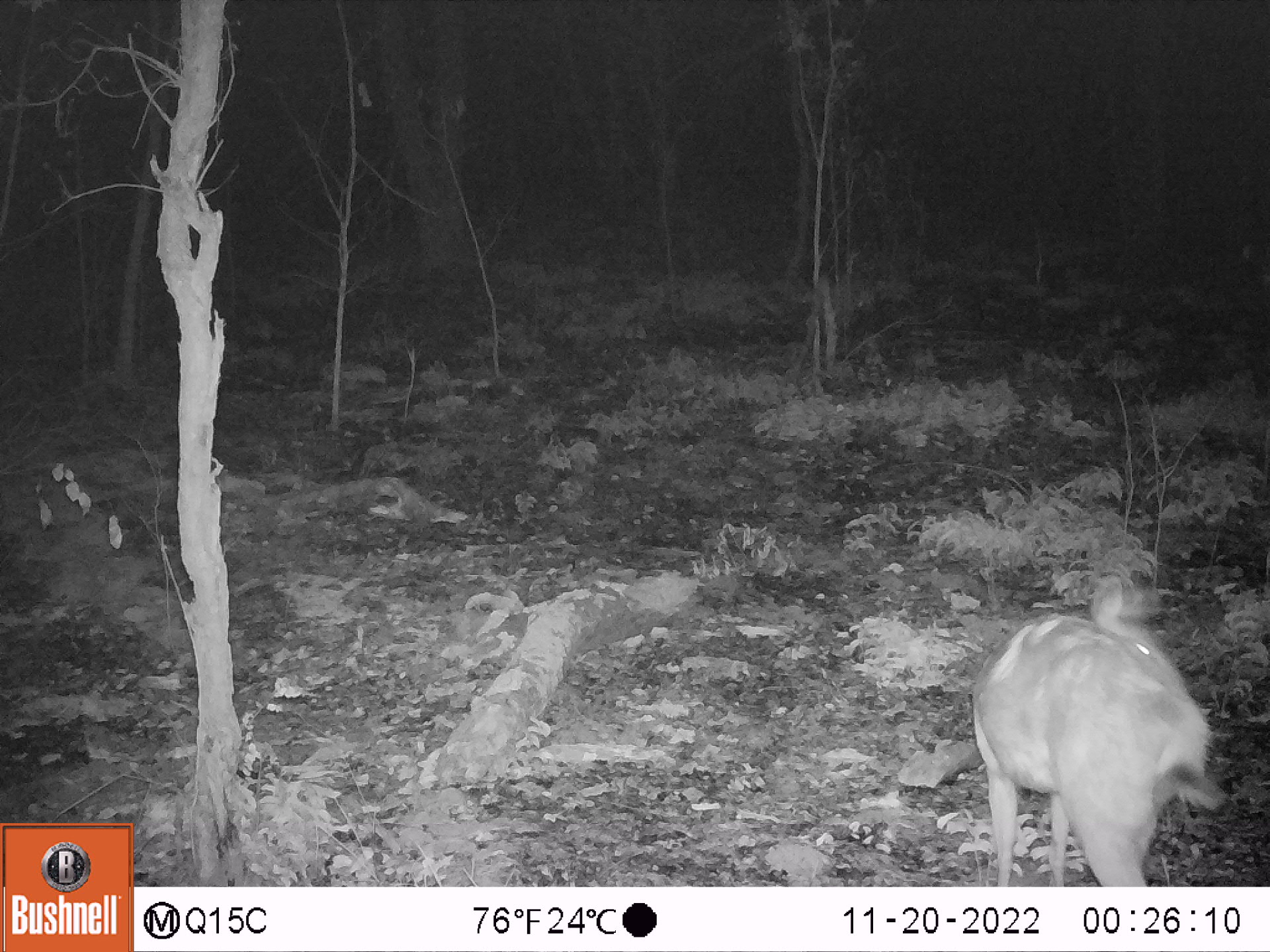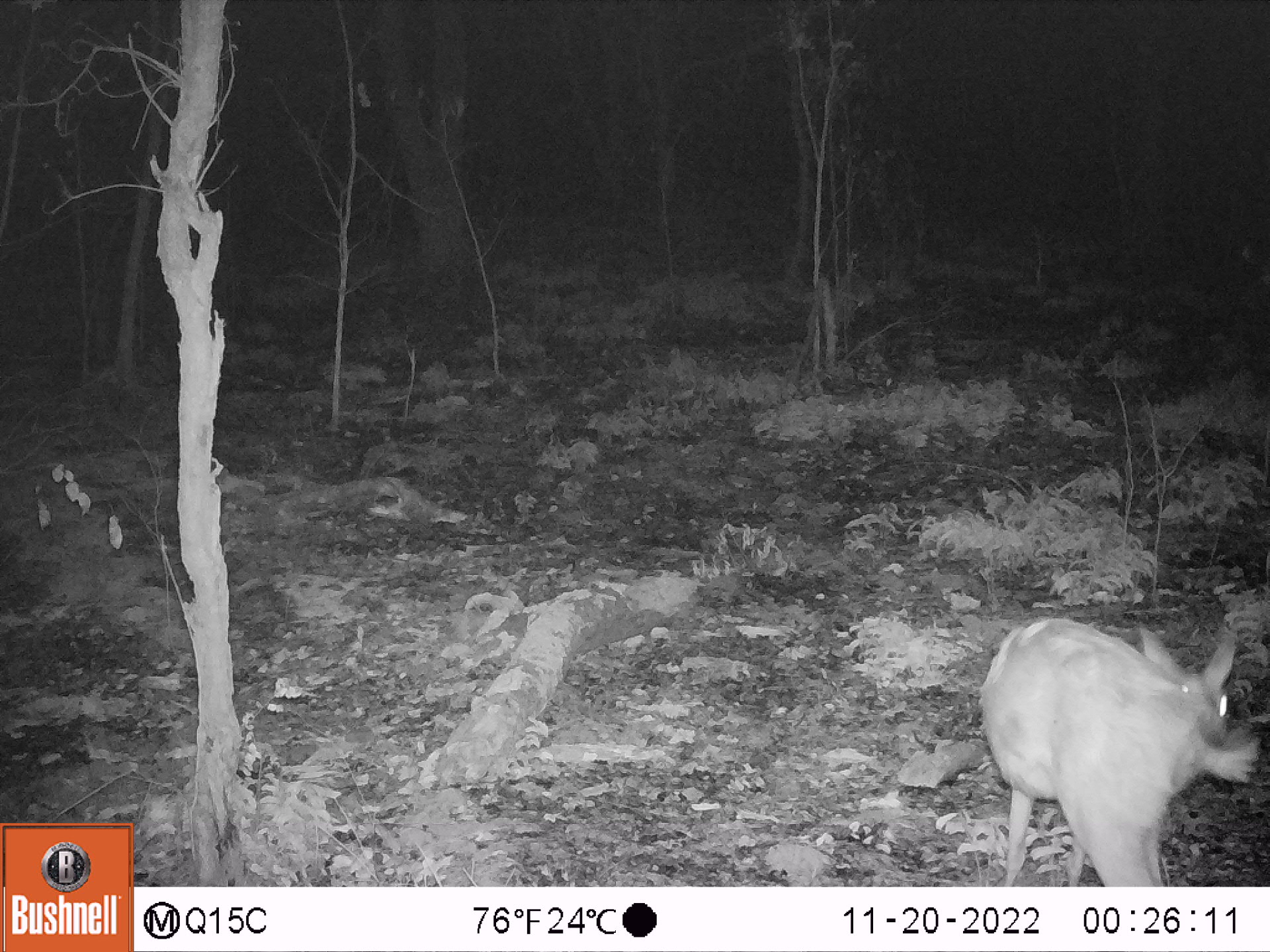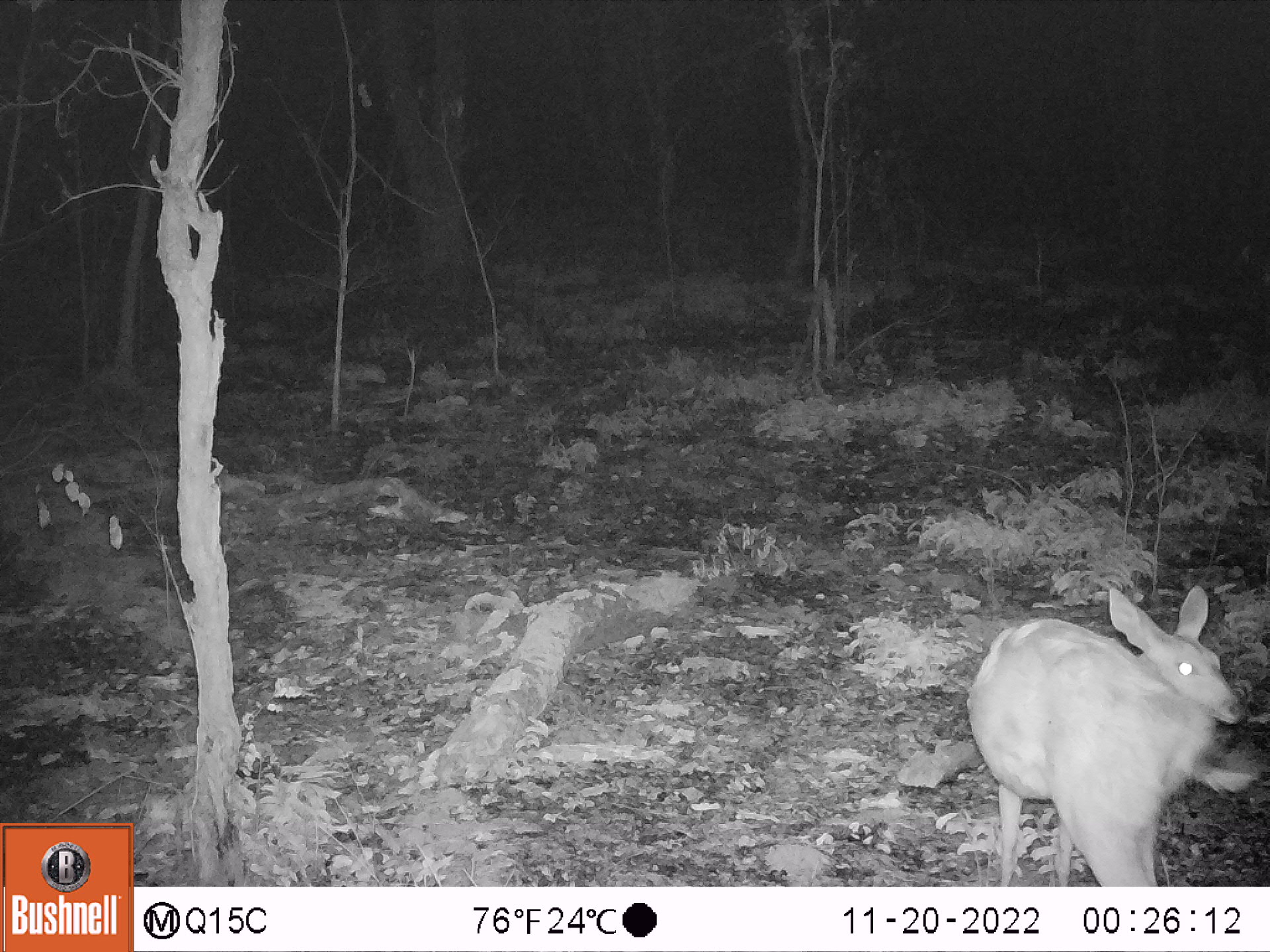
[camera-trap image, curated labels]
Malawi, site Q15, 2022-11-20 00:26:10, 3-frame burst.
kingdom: Animalia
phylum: Chordata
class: Mammalia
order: Artiodactyla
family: Bovidae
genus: Tragelaphus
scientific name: Tragelaphus sylvaticus sylvaticus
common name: cape bushbuck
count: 1